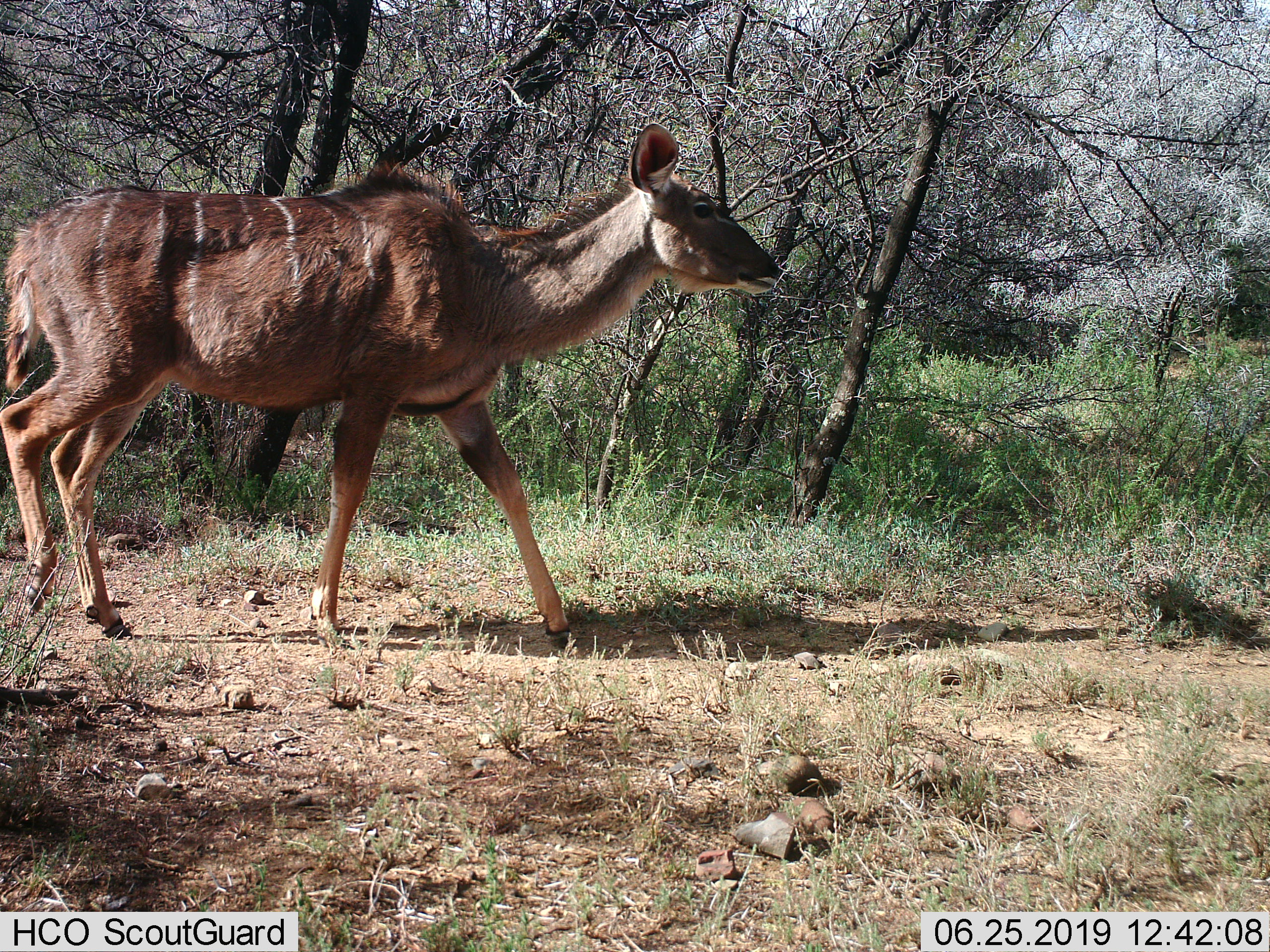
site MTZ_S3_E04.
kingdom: Animalia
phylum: Chordata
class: Mammalia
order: Artiodactyla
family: Bovidae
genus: Tragelaphus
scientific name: Tragelaphus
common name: kudu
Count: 1.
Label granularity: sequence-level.